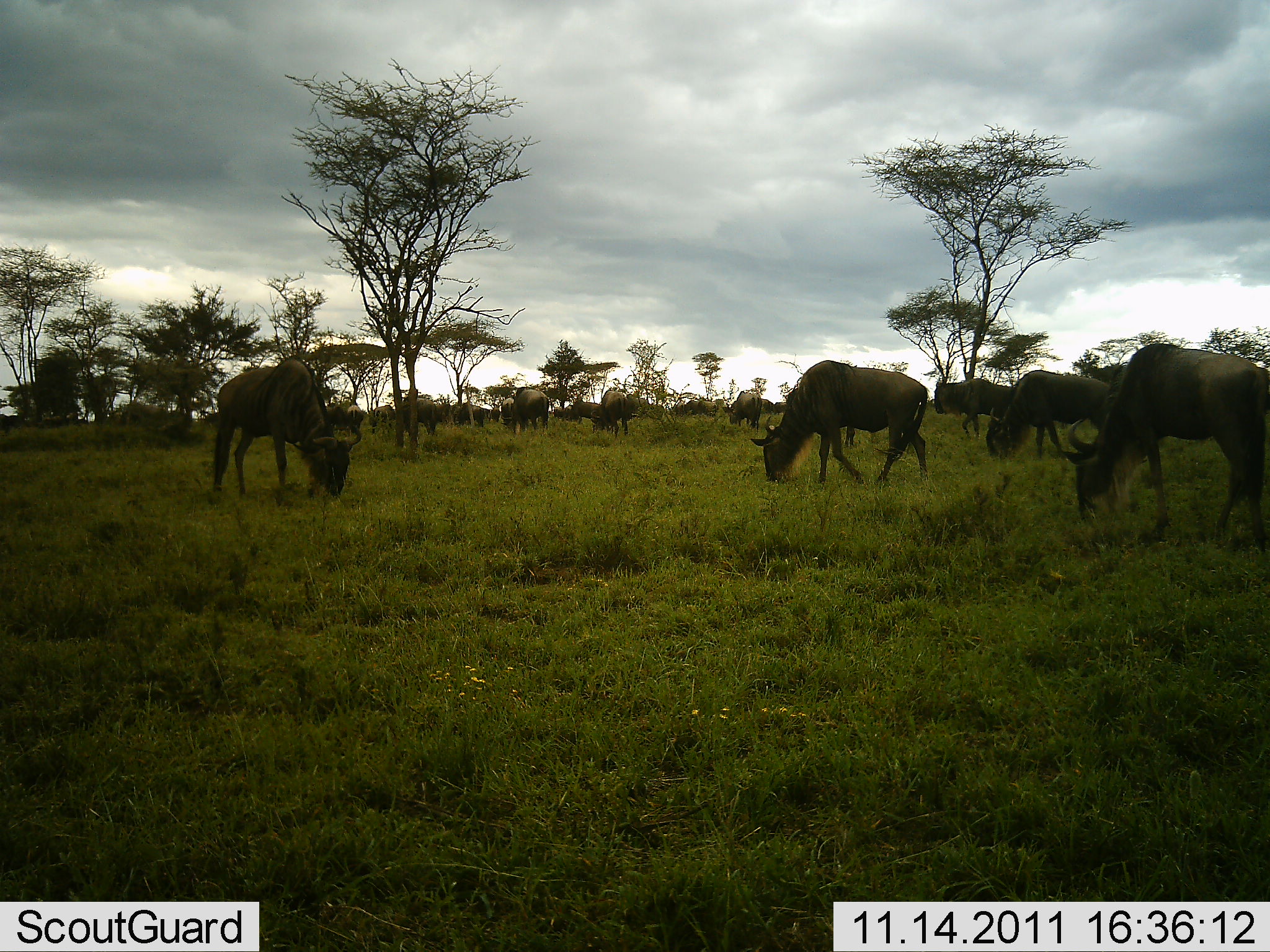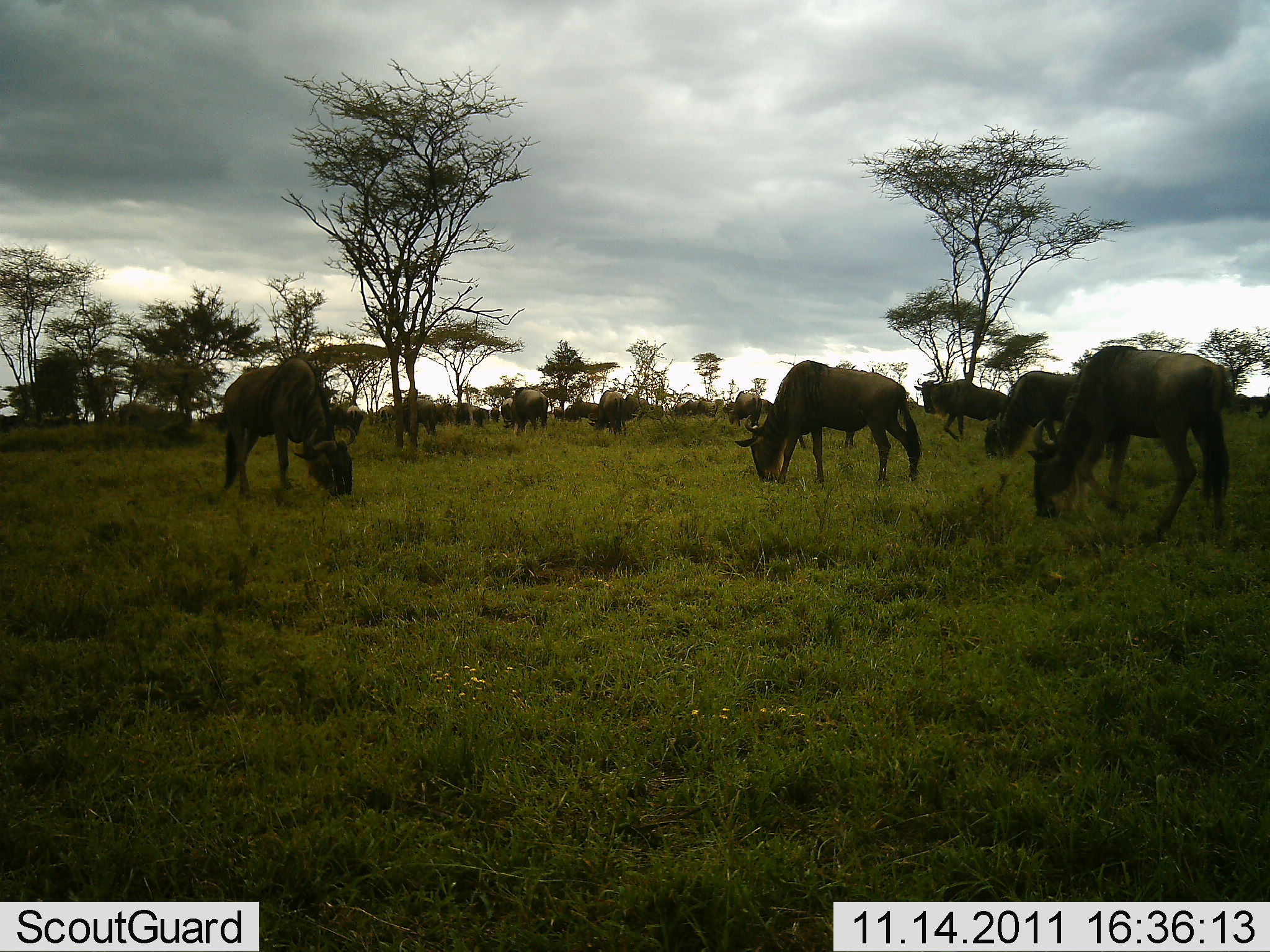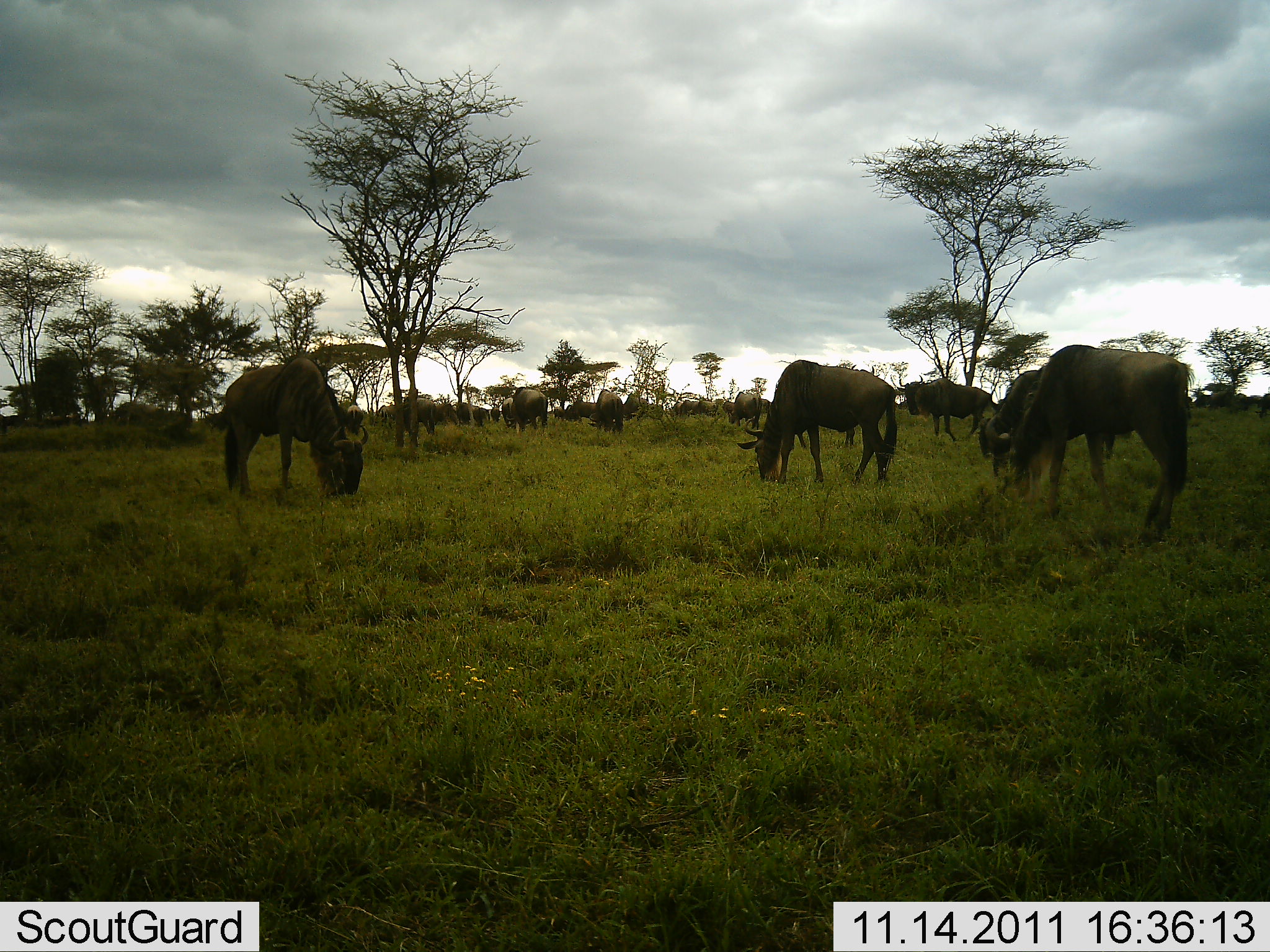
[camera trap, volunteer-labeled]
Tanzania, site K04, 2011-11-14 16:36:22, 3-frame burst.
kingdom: Animalia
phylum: Chordata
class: Mammalia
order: Artiodactyla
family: Bovidae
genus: Connochaetes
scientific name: Connochaetes taurinus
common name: blue wildebeest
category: wildebeest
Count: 11-50.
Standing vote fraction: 21%.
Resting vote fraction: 0%.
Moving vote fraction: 14%.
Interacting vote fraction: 0%.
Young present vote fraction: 0%.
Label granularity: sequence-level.